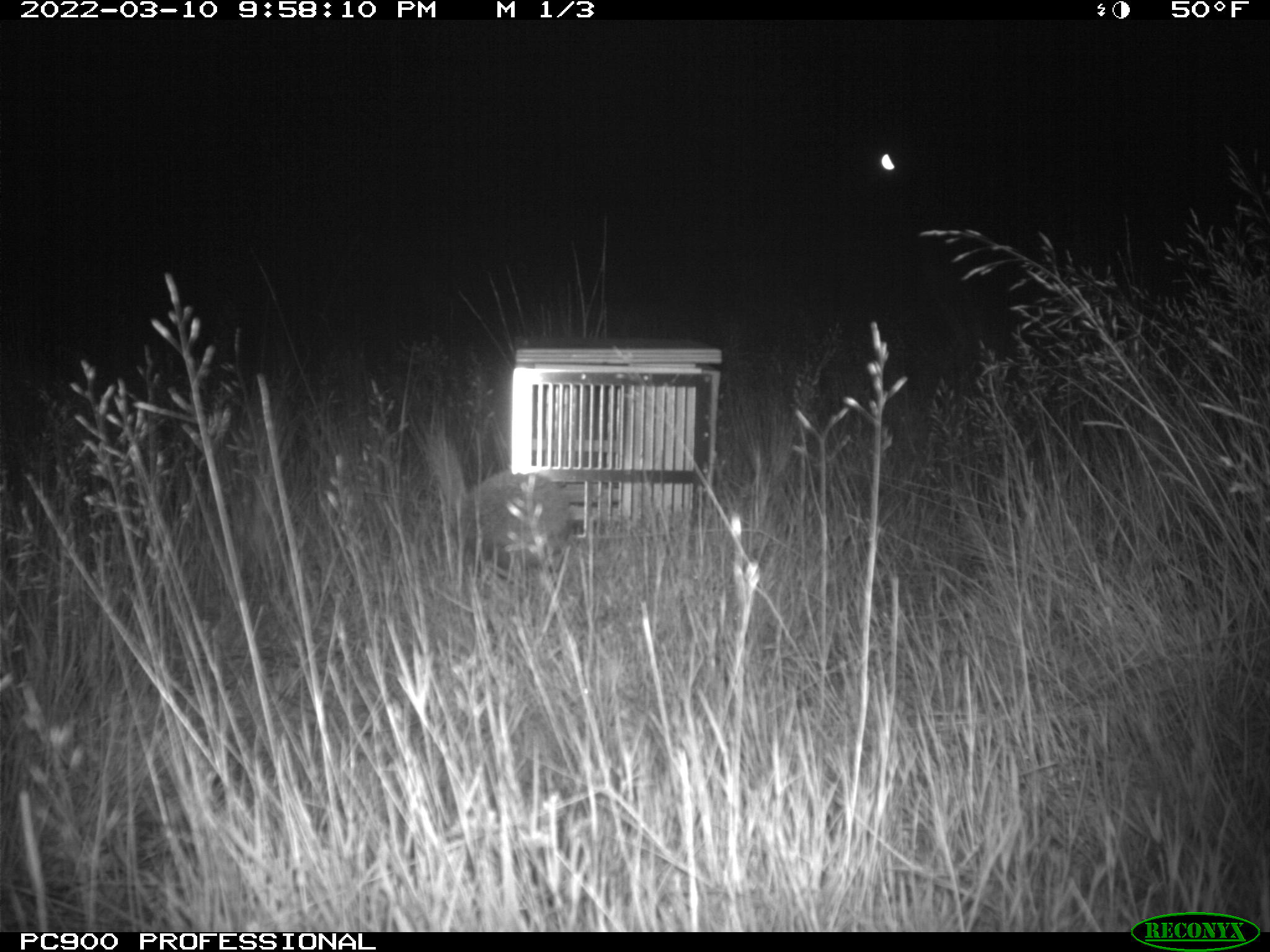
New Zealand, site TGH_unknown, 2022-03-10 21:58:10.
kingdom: Animalia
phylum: Chordata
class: Mammalia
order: Eulipotyphla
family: Erinaceidae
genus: Erinaceus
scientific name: Erinaceus europaeus europaeus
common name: european hedgehog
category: hedgehog